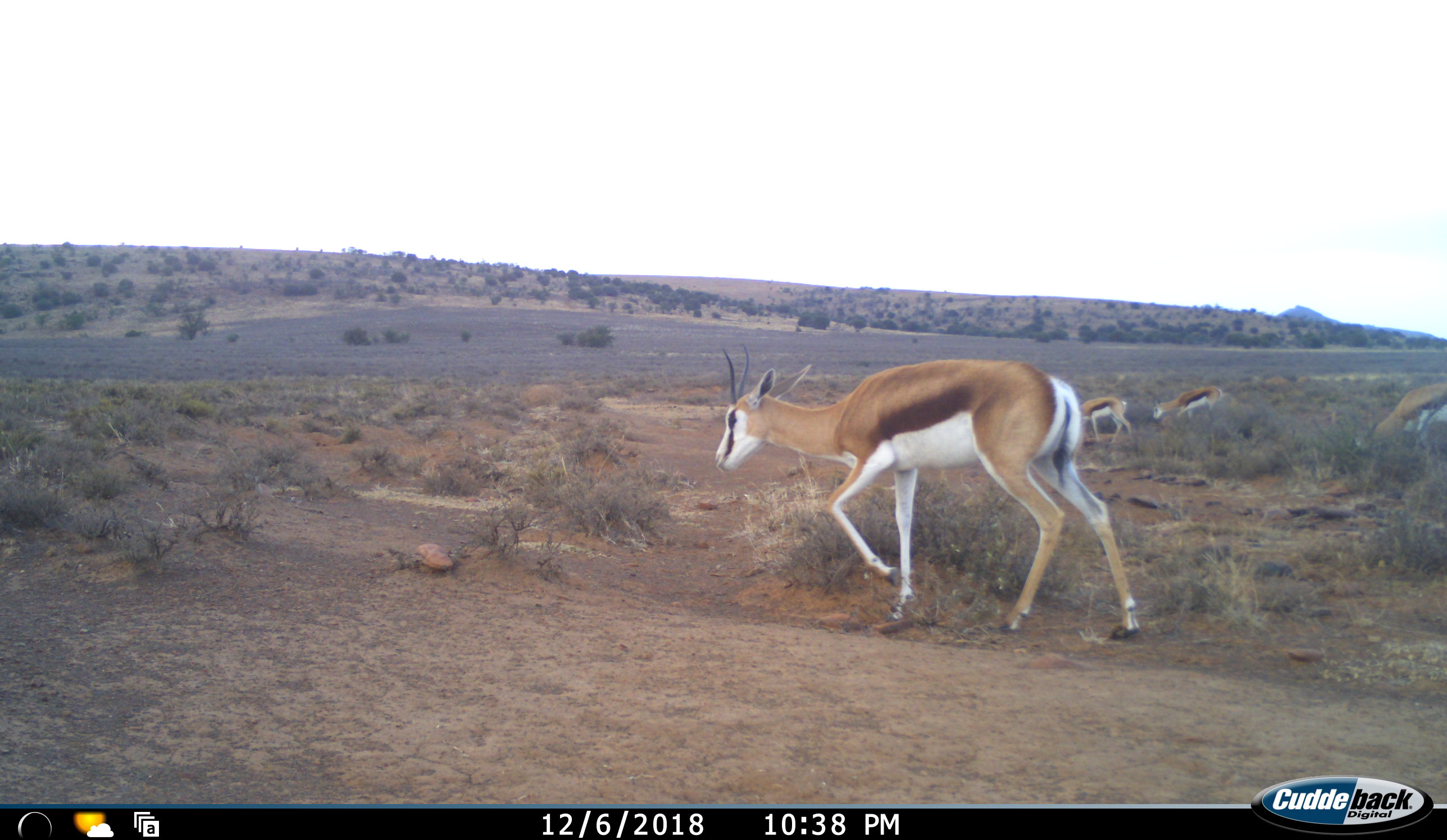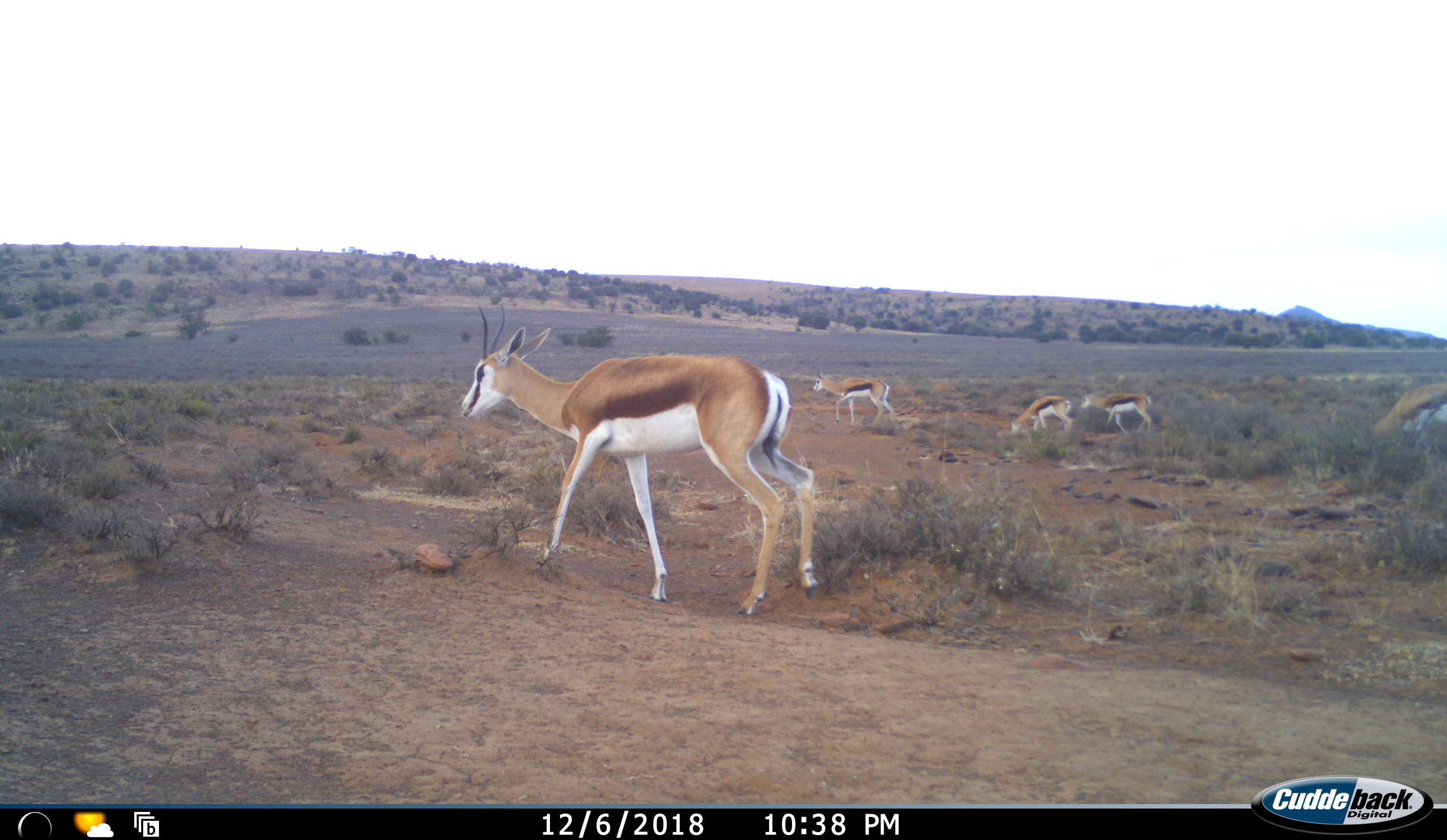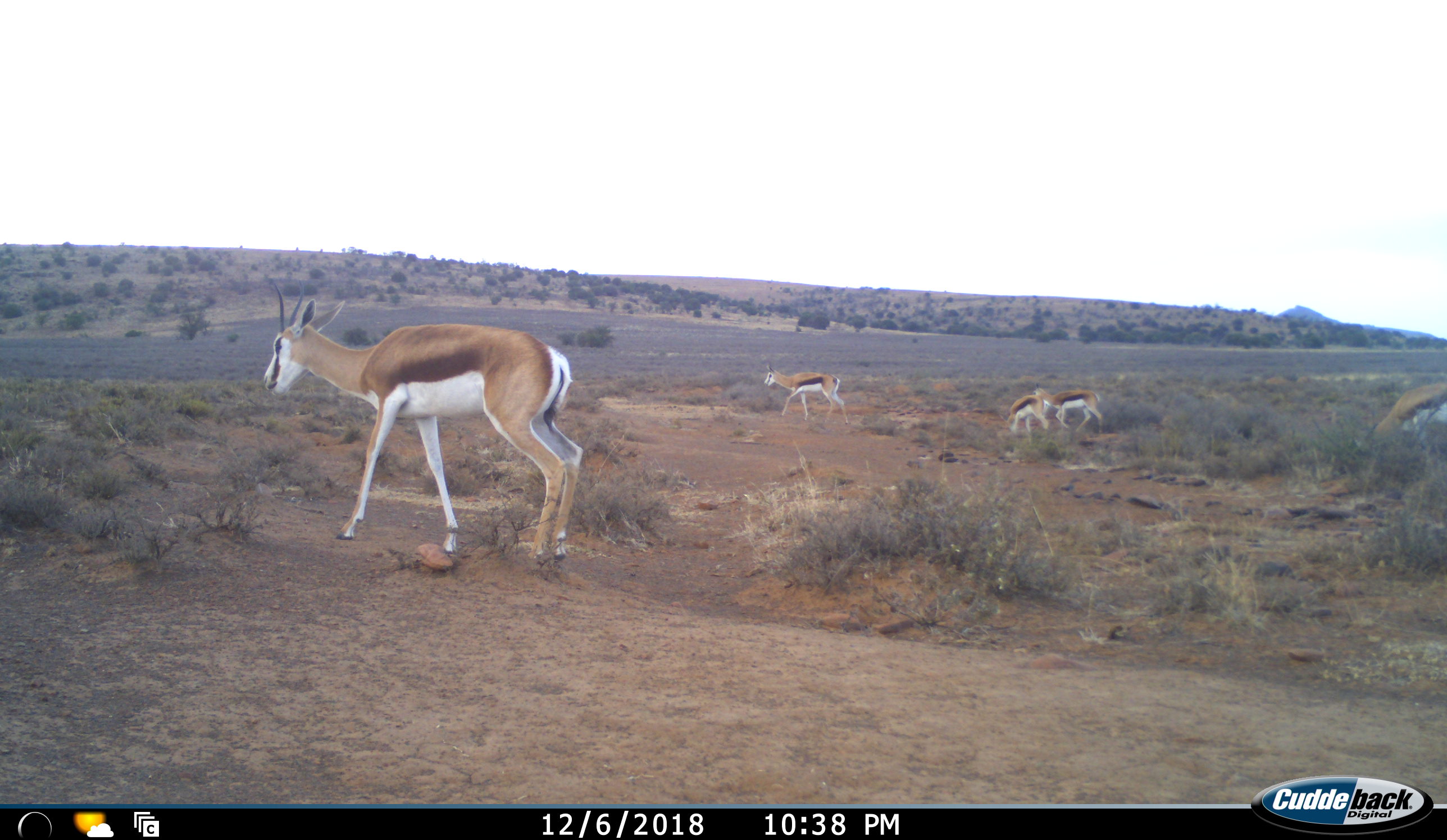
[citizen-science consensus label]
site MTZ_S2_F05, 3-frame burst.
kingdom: Animalia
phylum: Chordata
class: Mammalia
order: Artiodactyla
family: Bovidae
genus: Antidorcas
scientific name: Antidorcas marsupialis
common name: springbok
Springbok (Antidorcas marsupialis), count 5. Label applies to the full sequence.